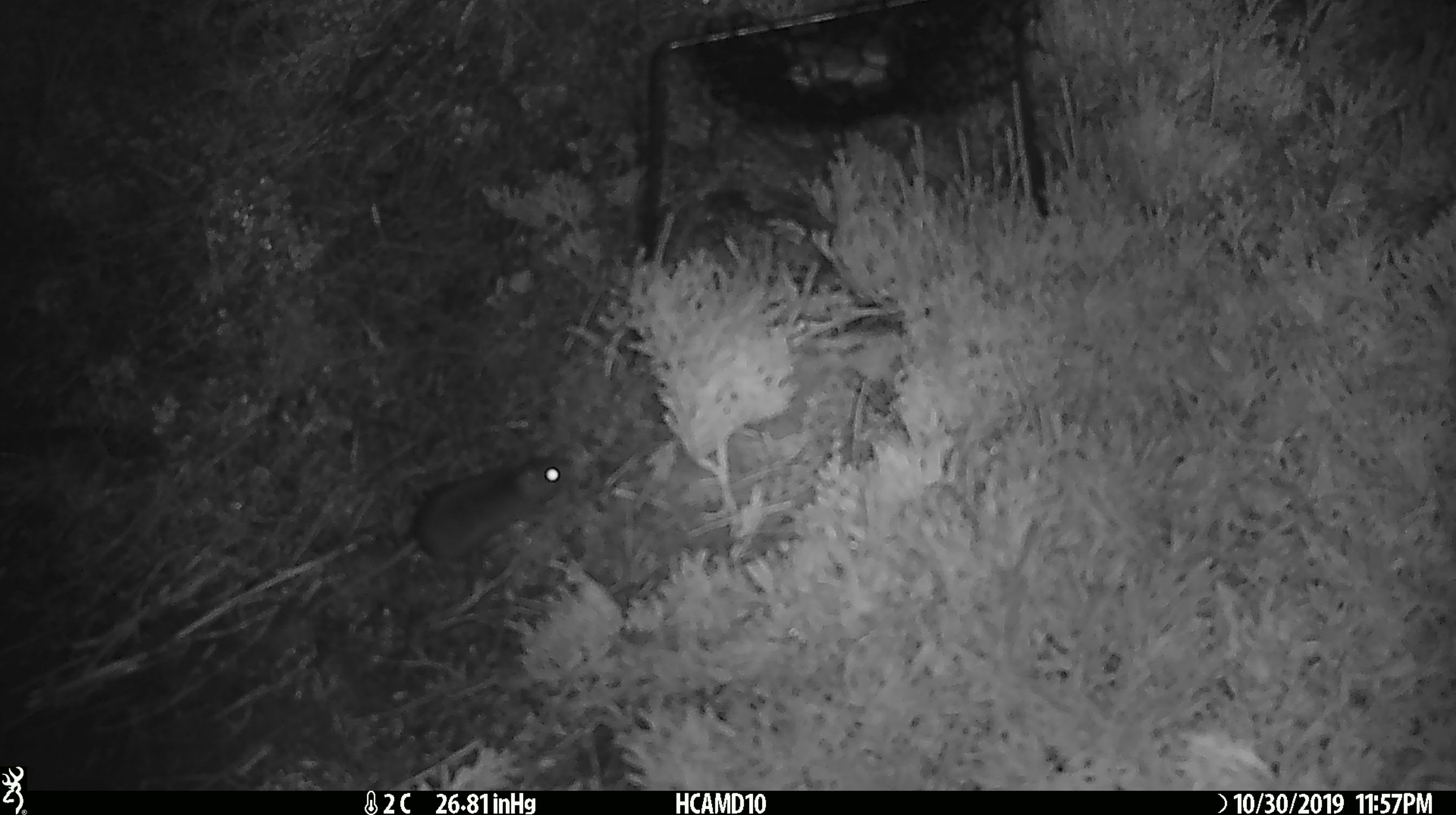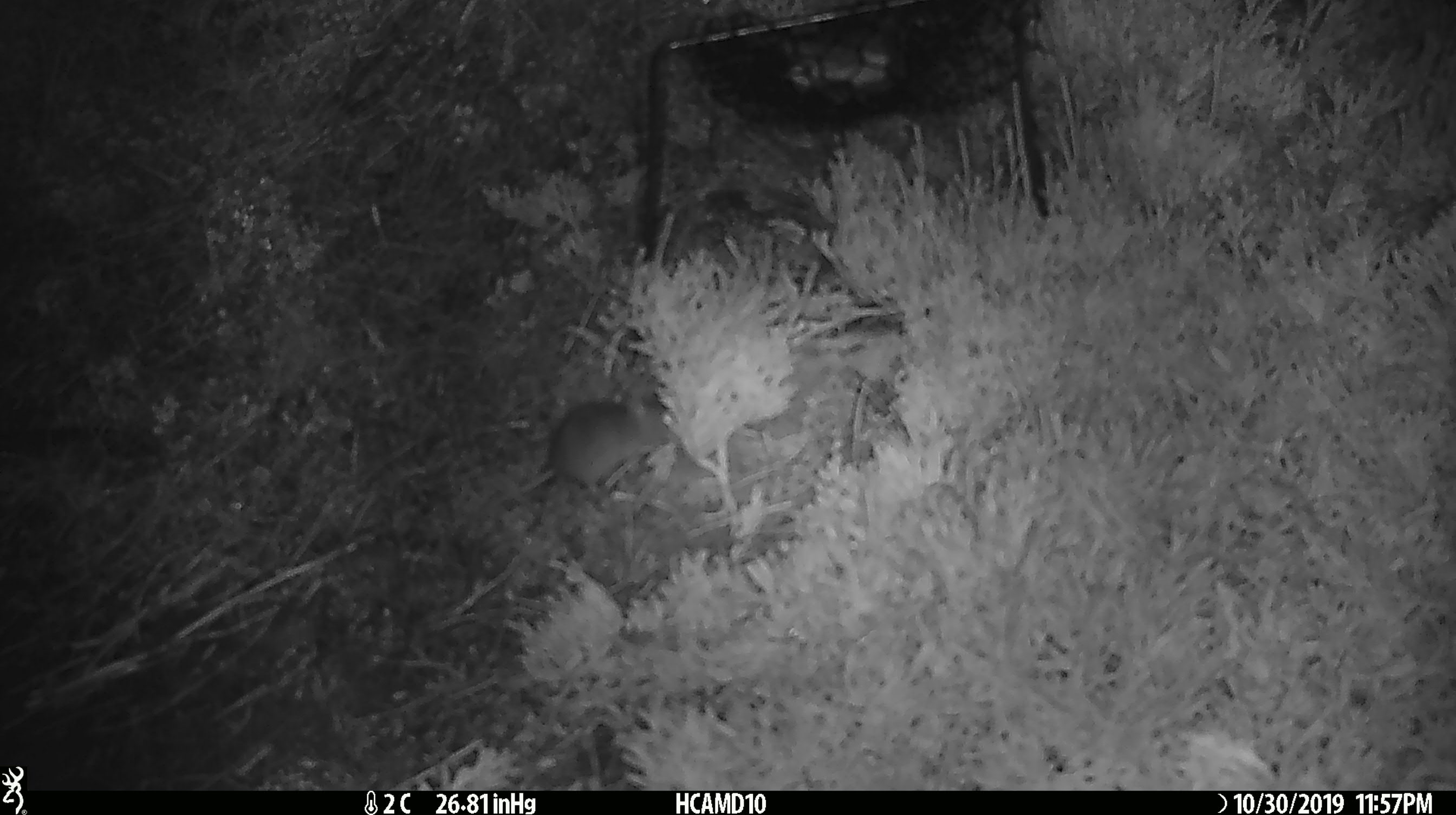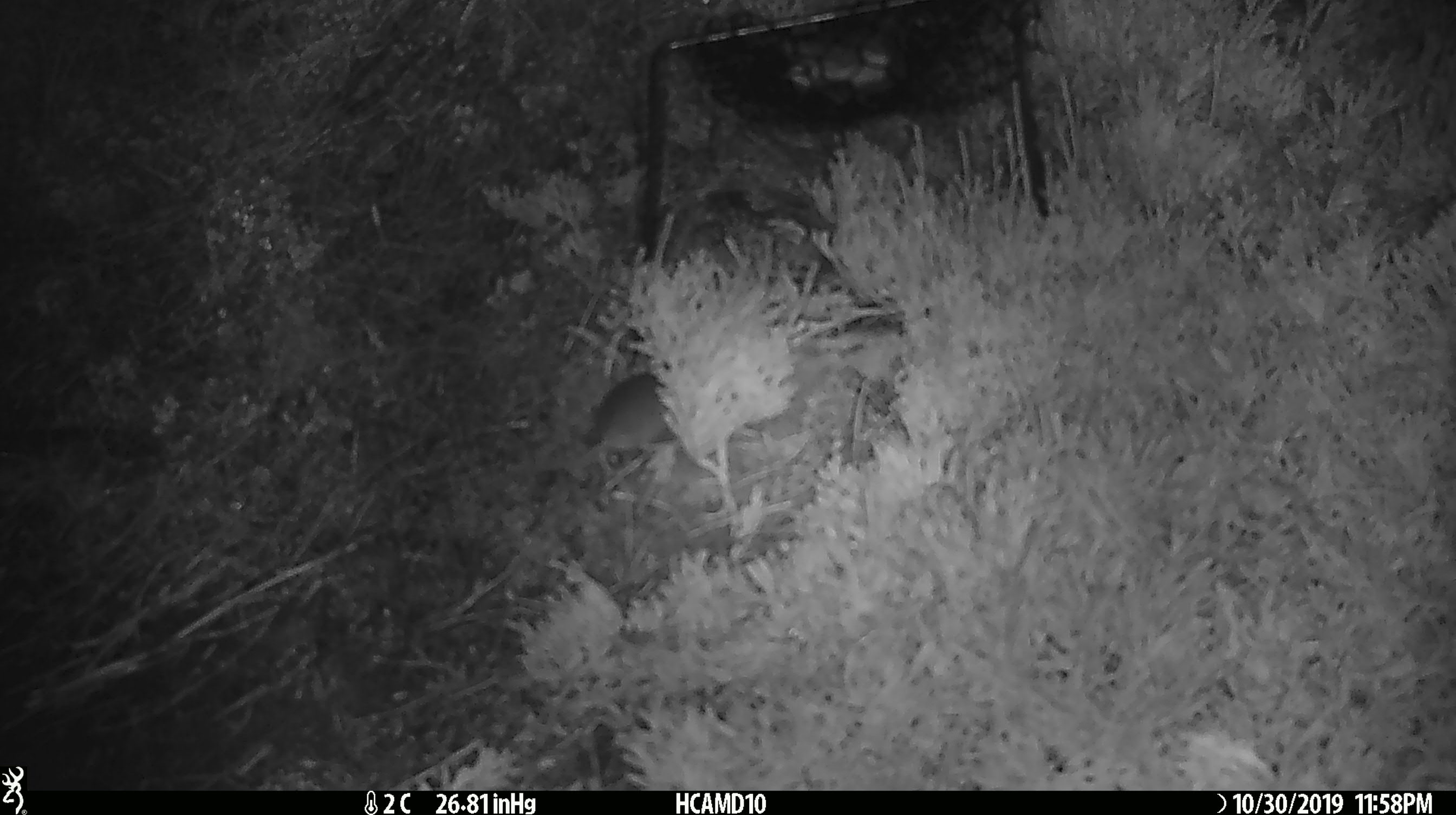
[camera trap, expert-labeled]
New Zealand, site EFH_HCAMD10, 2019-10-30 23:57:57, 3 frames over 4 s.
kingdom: Animalia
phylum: Chordata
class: Mammalia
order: Rodentia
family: Muridae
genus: Mus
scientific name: Mus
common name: mouse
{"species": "mouse (Mus)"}